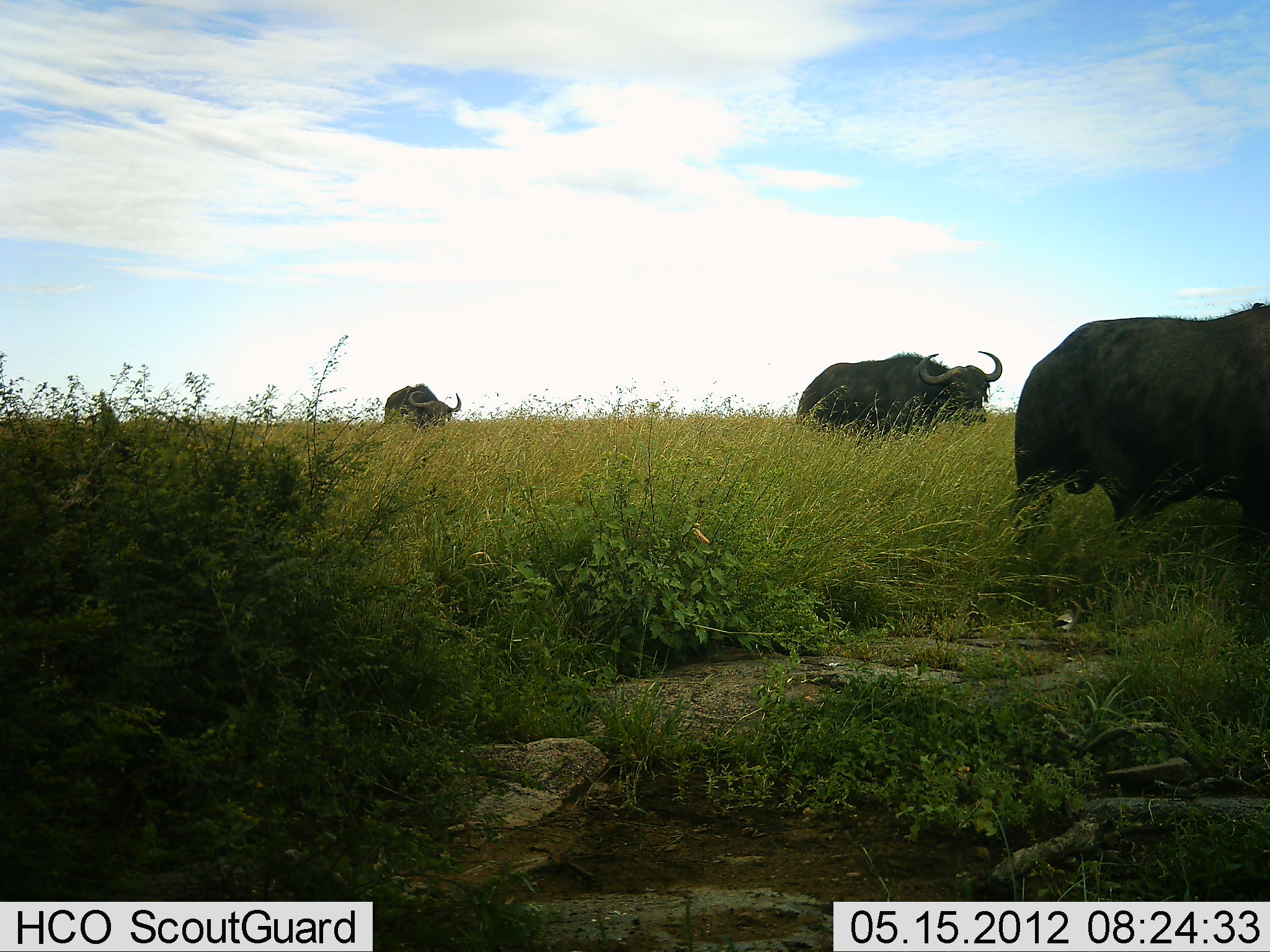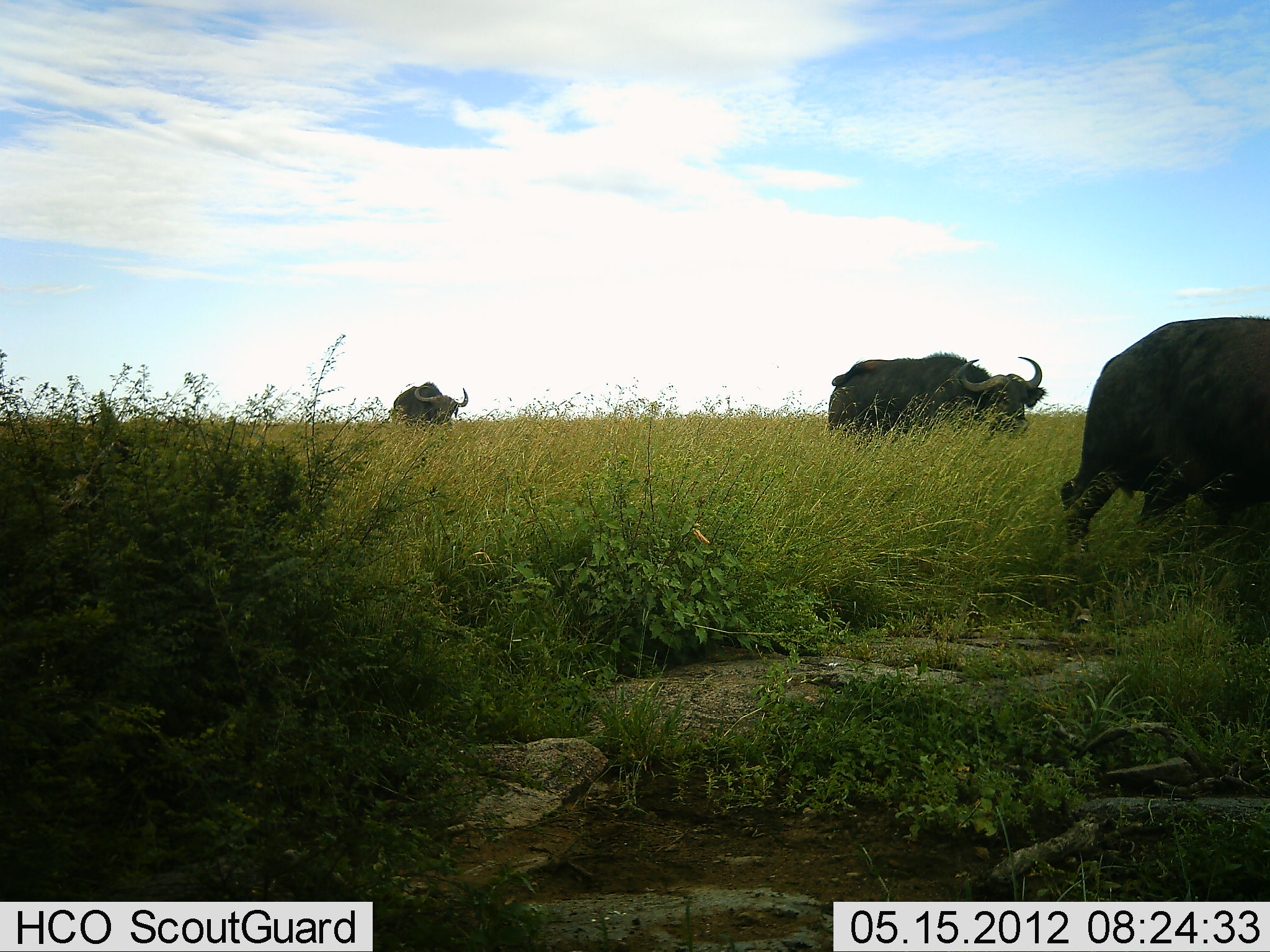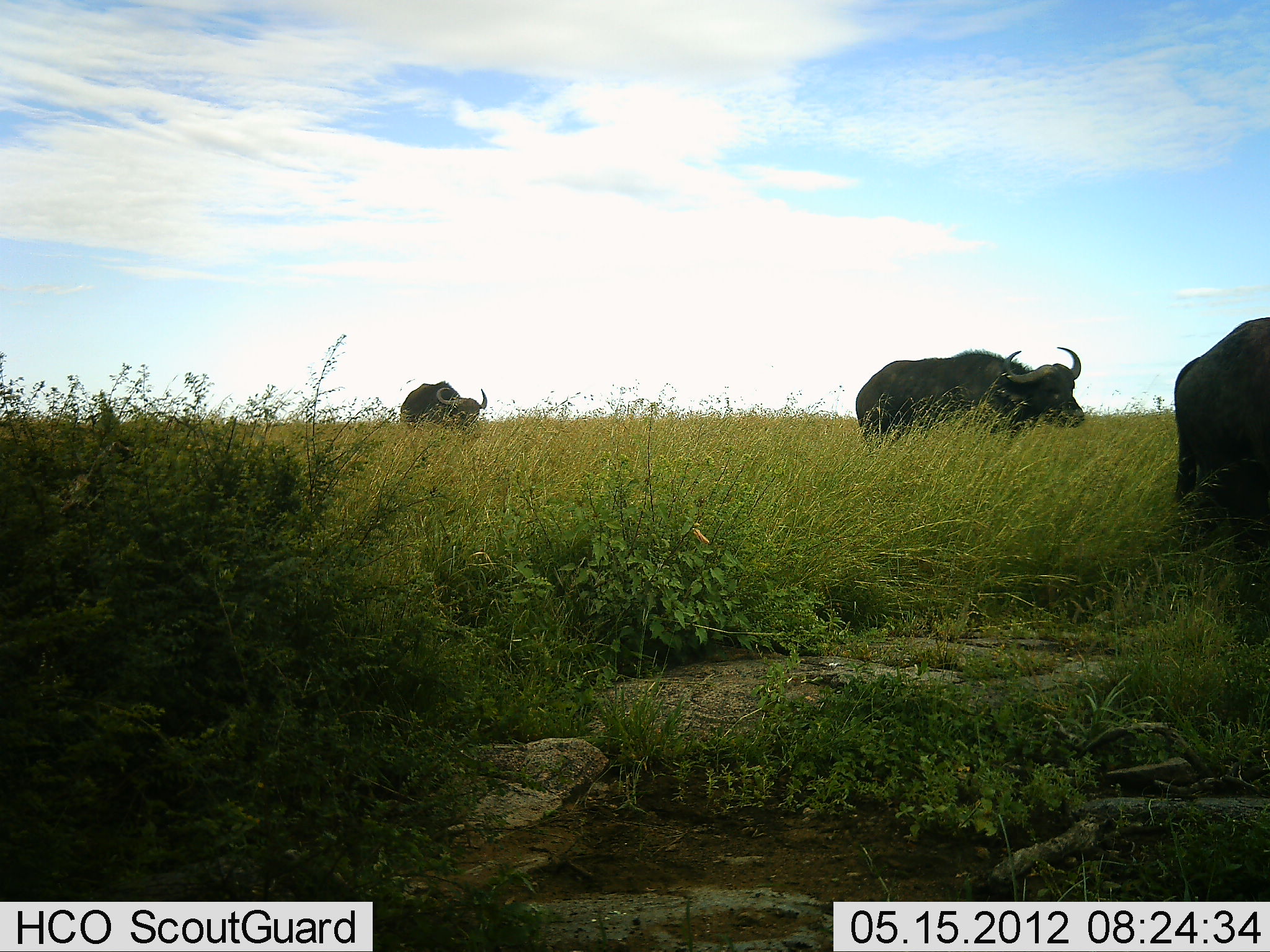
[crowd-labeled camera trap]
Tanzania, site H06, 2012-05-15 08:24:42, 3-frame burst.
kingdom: Animalia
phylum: Chordata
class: Mammalia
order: Artiodactyla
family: Bovidae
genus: Syncerus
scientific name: Syncerus caffer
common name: cape buffalo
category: buffalo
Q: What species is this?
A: Buffalo (cape buffalo) (Syncerus caffer).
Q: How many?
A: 3.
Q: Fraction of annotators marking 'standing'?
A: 23%.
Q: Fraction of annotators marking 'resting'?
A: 0%.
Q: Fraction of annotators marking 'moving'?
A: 85%.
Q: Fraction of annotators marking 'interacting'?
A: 0%.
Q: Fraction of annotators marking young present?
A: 0%.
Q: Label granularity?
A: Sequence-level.